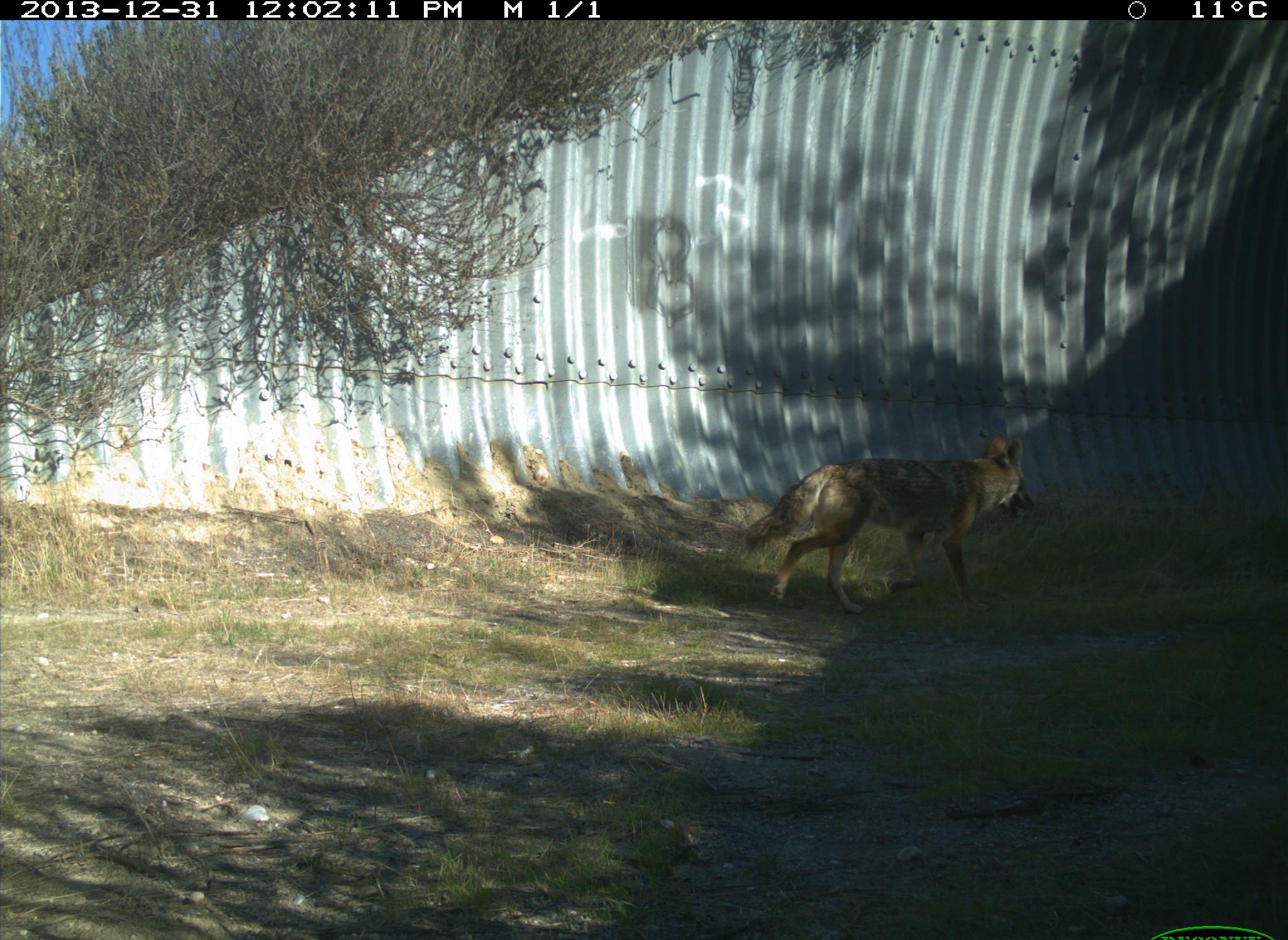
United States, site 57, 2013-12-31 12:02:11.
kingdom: Animalia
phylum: Chordata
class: Mammalia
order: Carnivora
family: Canidae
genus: Canis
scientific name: Canis latrans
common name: coyote